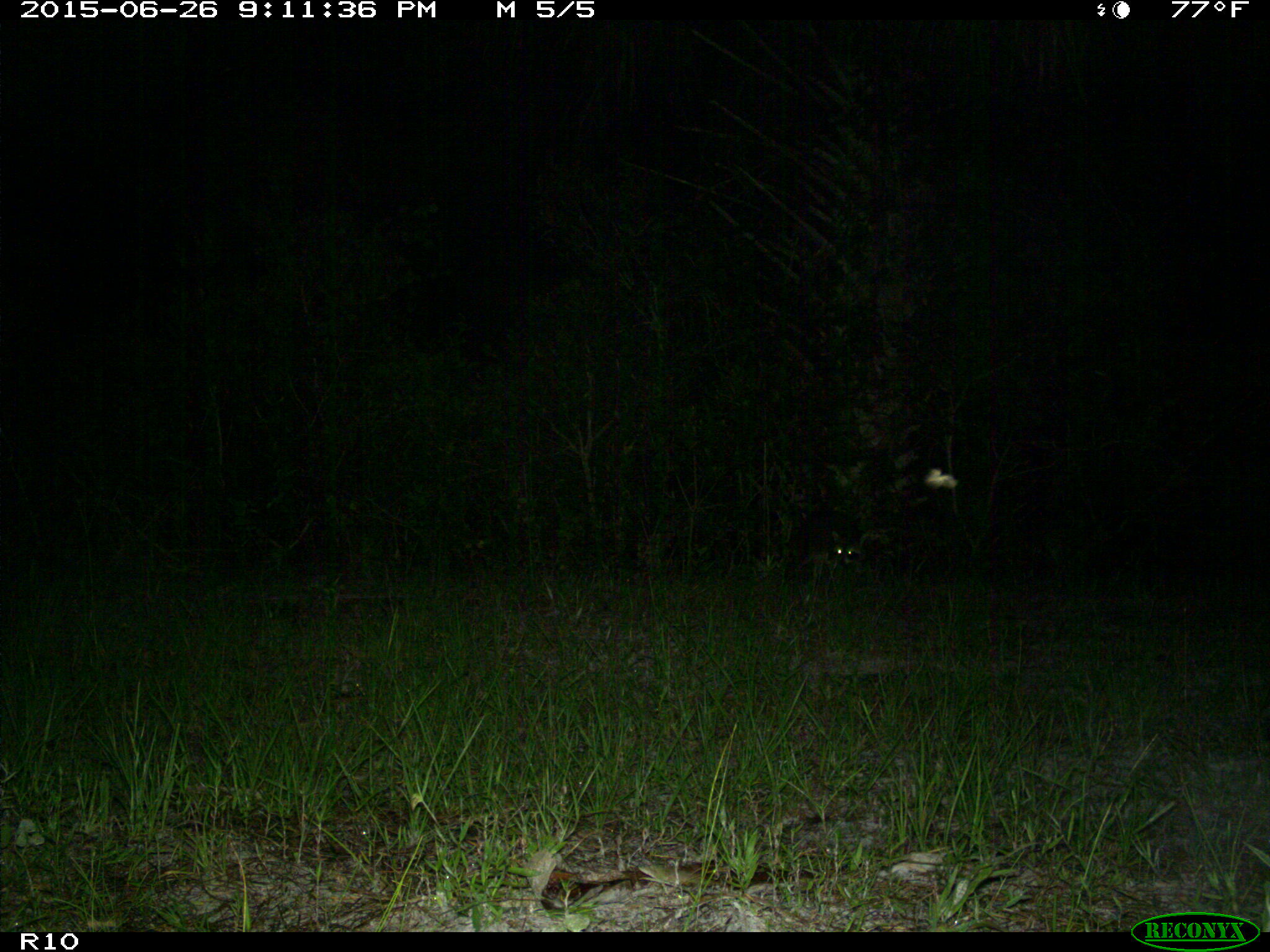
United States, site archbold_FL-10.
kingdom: Animalia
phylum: Chordata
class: Mammalia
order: Carnivora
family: Procyonidae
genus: Procyon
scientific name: Procyon lotor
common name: common raccoon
Procyon lotor (common raccoon).